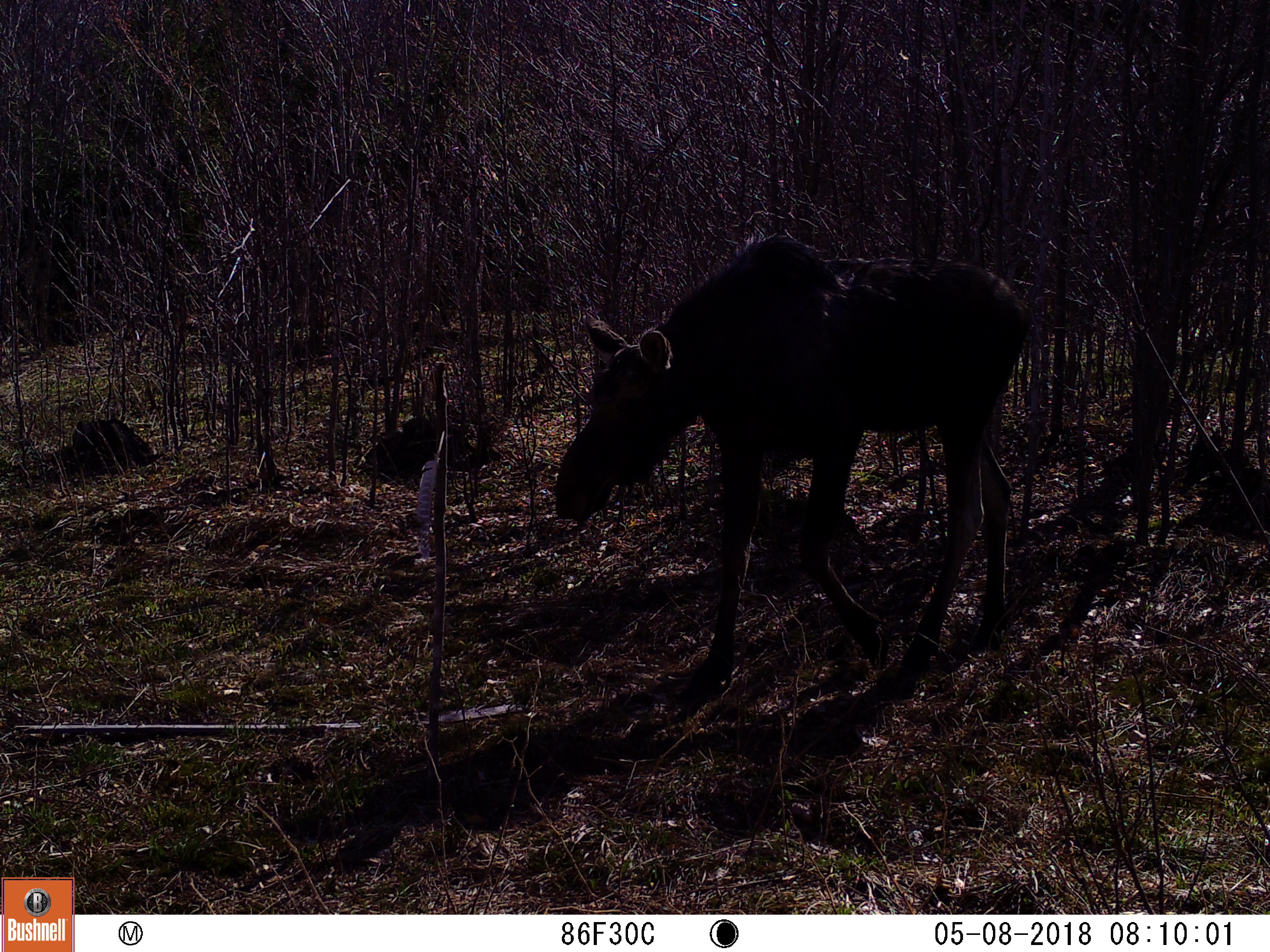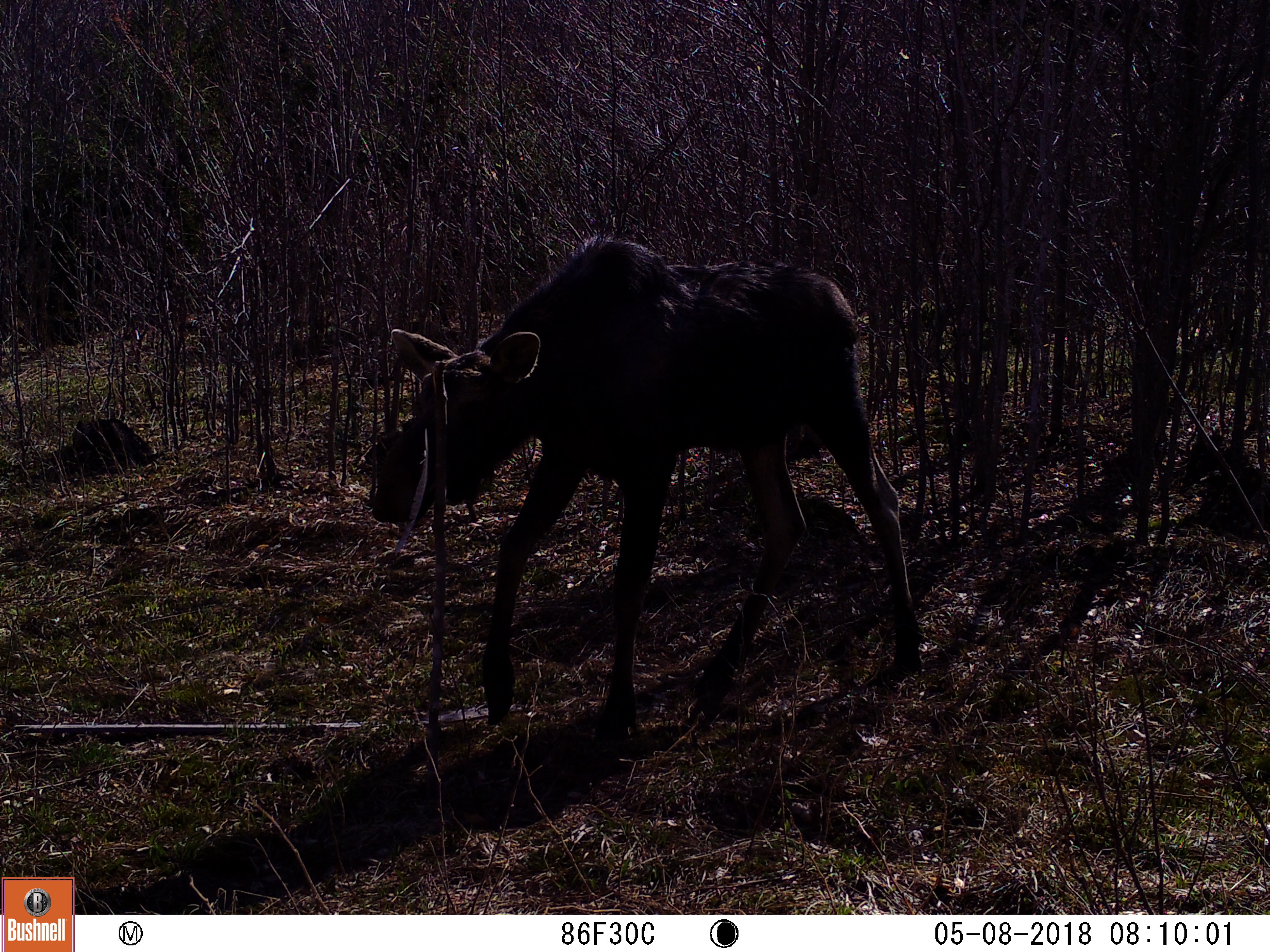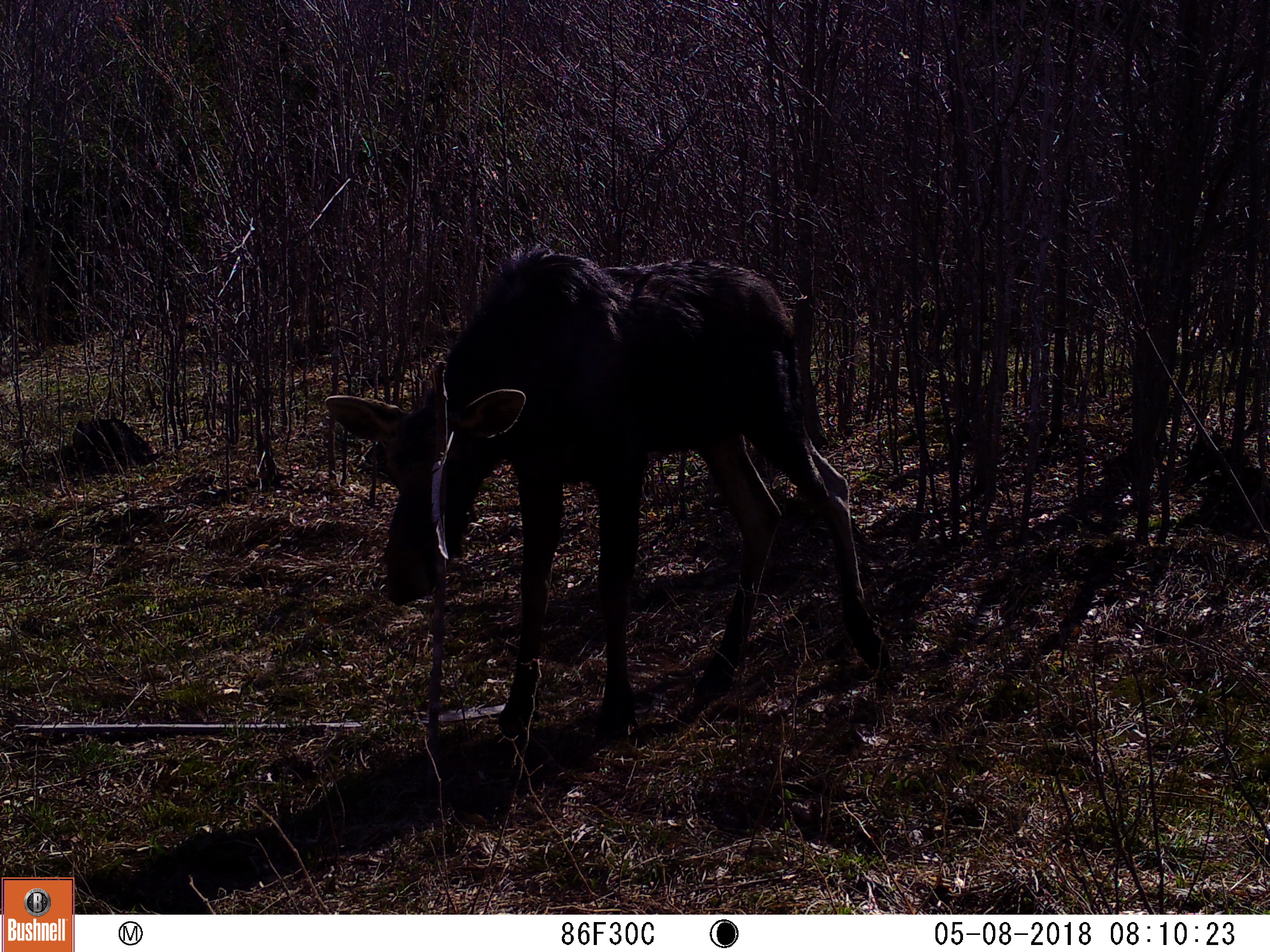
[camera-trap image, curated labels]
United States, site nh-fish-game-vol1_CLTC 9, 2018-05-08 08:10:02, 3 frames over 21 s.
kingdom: Animalia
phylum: Chordata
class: Mammalia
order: Artiodactyla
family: Cervidae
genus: Alces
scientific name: Alces alces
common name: moose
Moose (Alces alces).